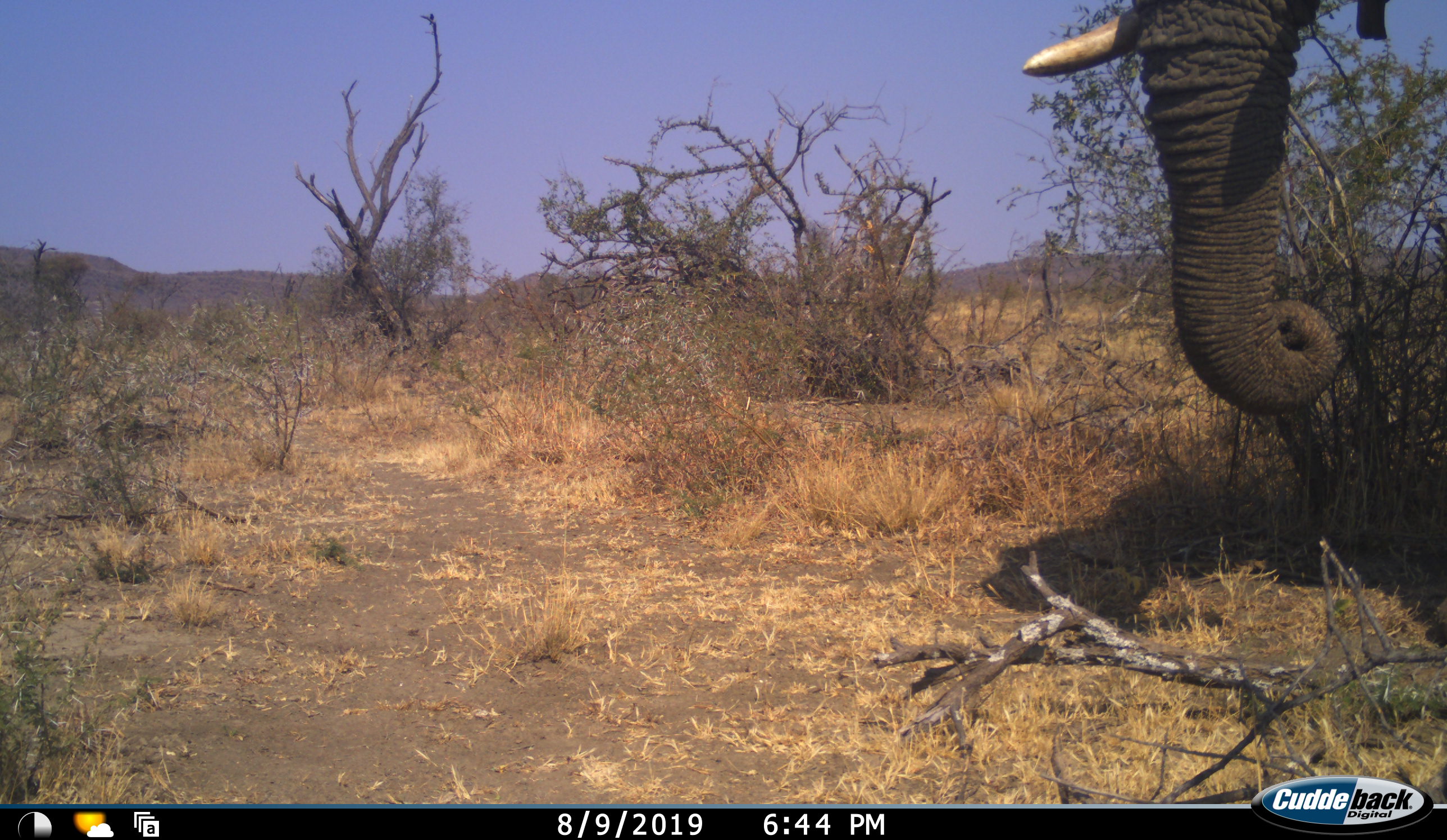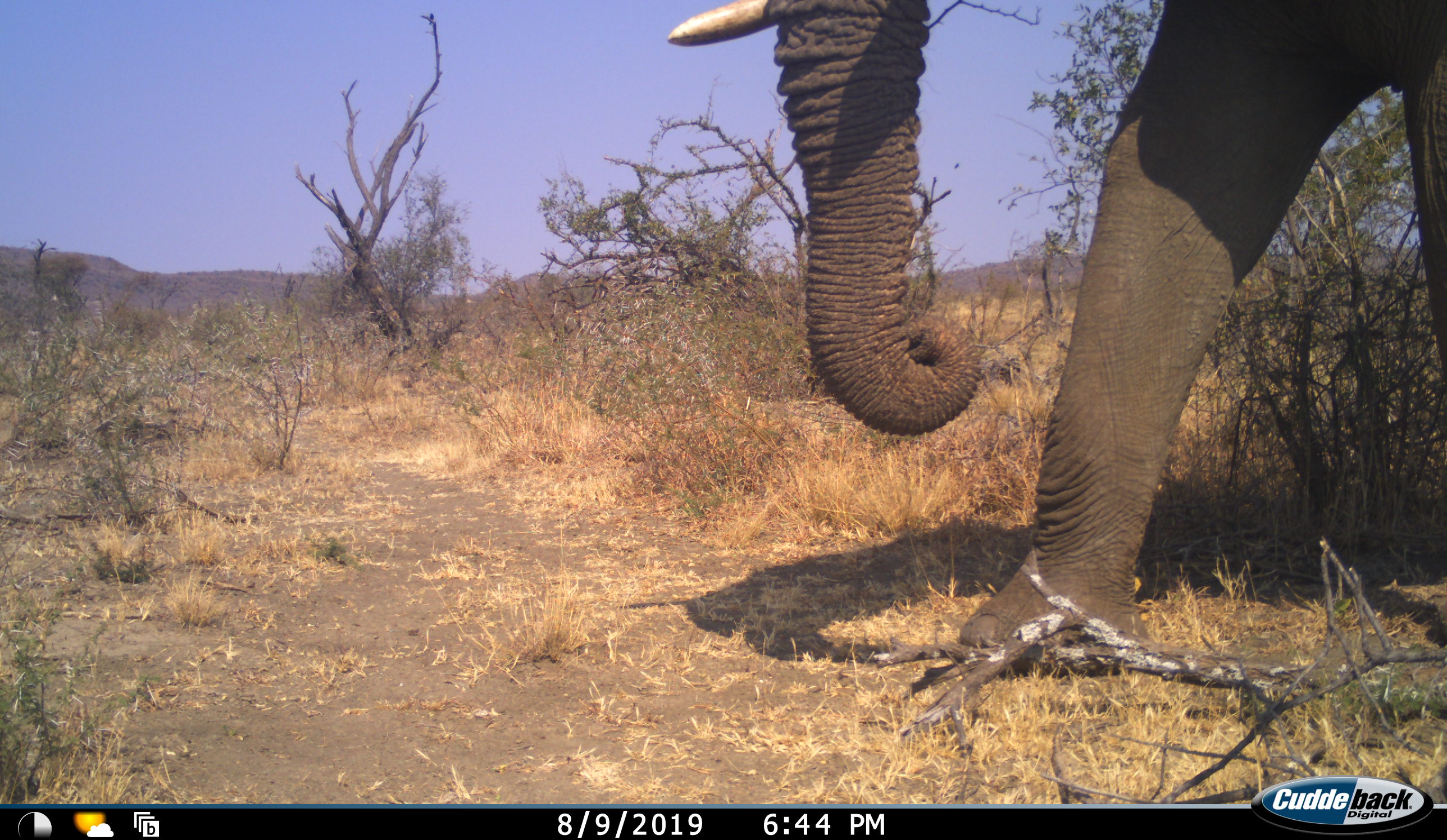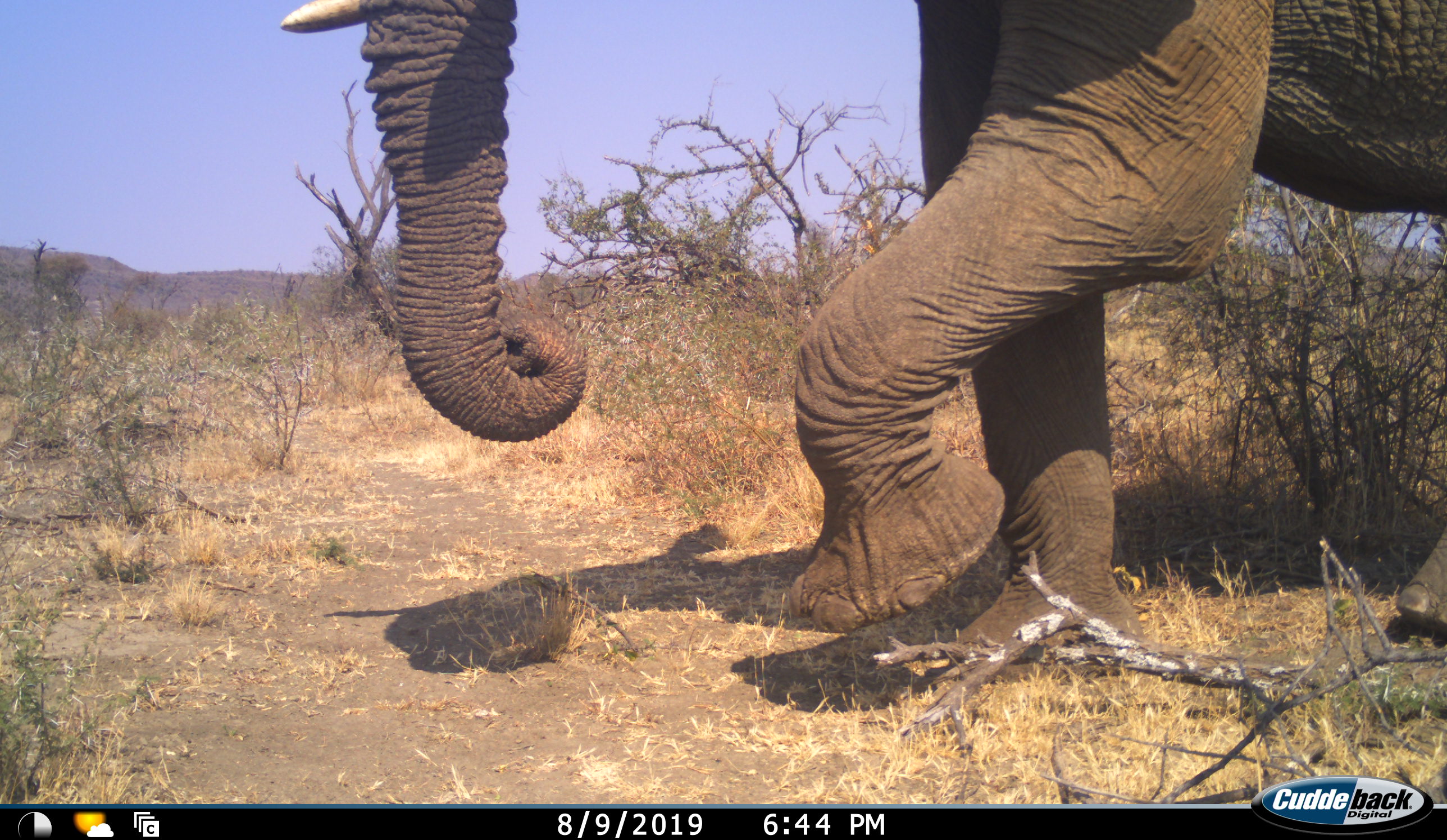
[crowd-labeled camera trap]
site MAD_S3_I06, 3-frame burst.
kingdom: Animalia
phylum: Chordata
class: Mammalia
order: Proboscidea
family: Elephantidae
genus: Loxodonta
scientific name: Loxodonta africana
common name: african bush elephant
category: elephant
Elephant (african bush elephant) (Loxodonta africana), count 1. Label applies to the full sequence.